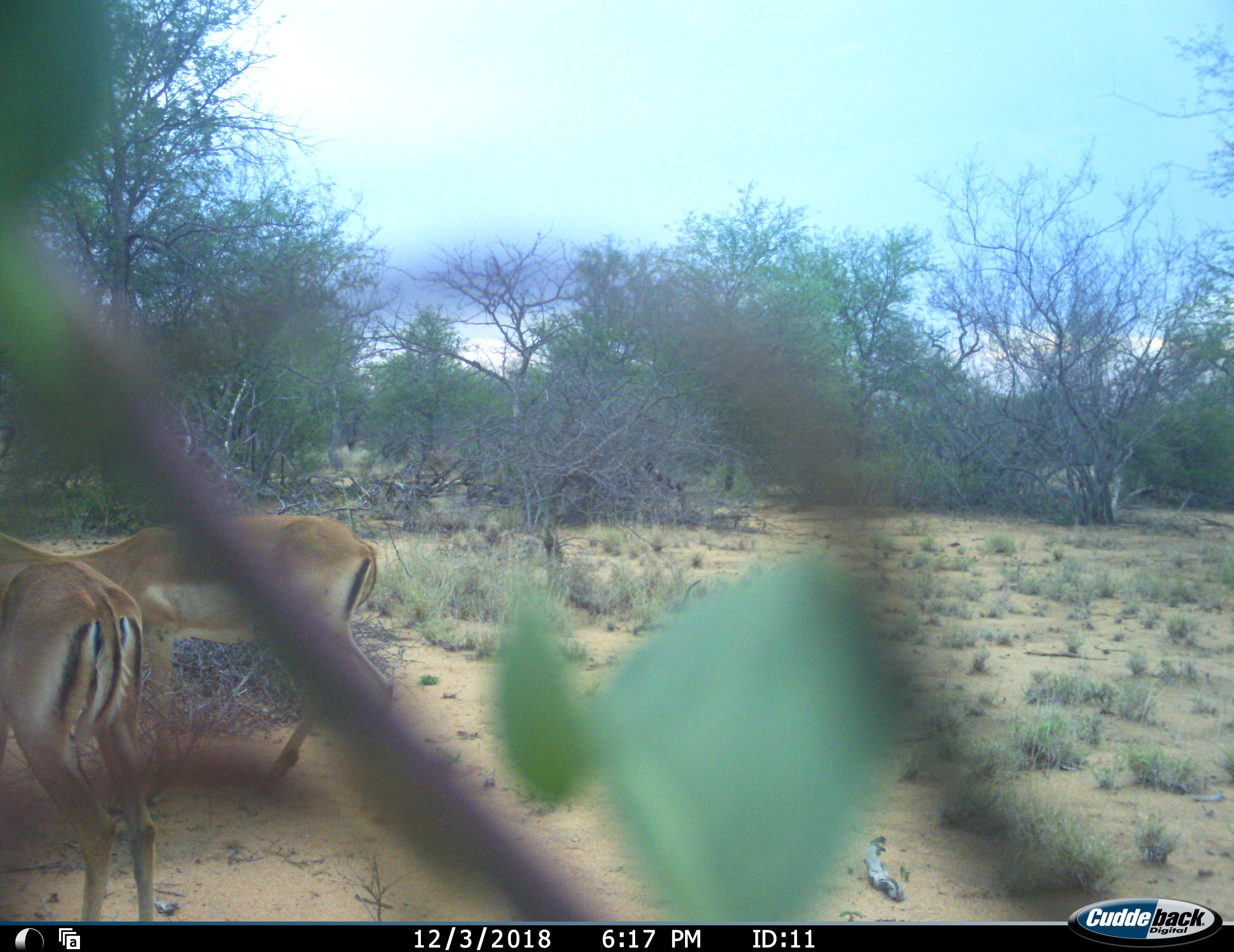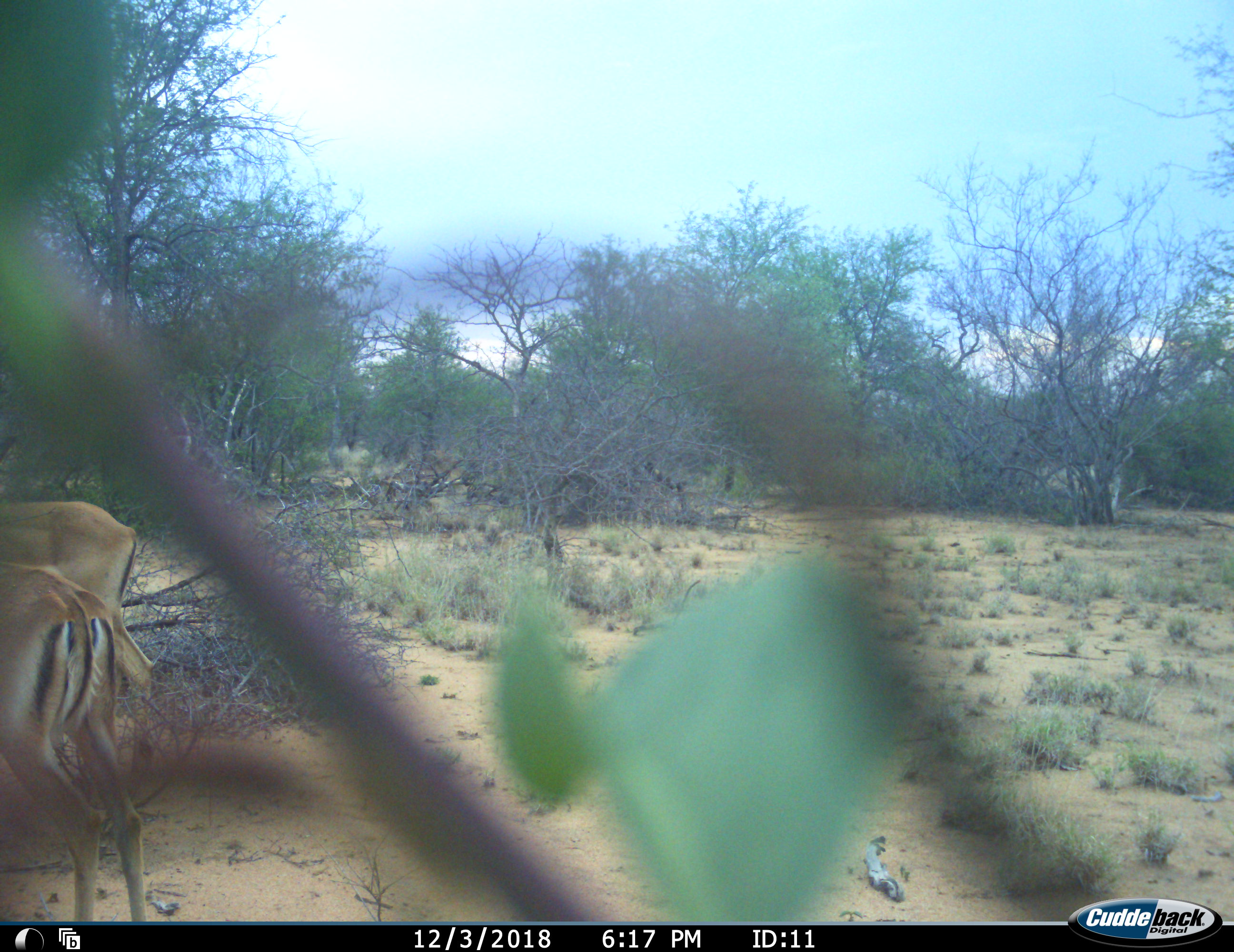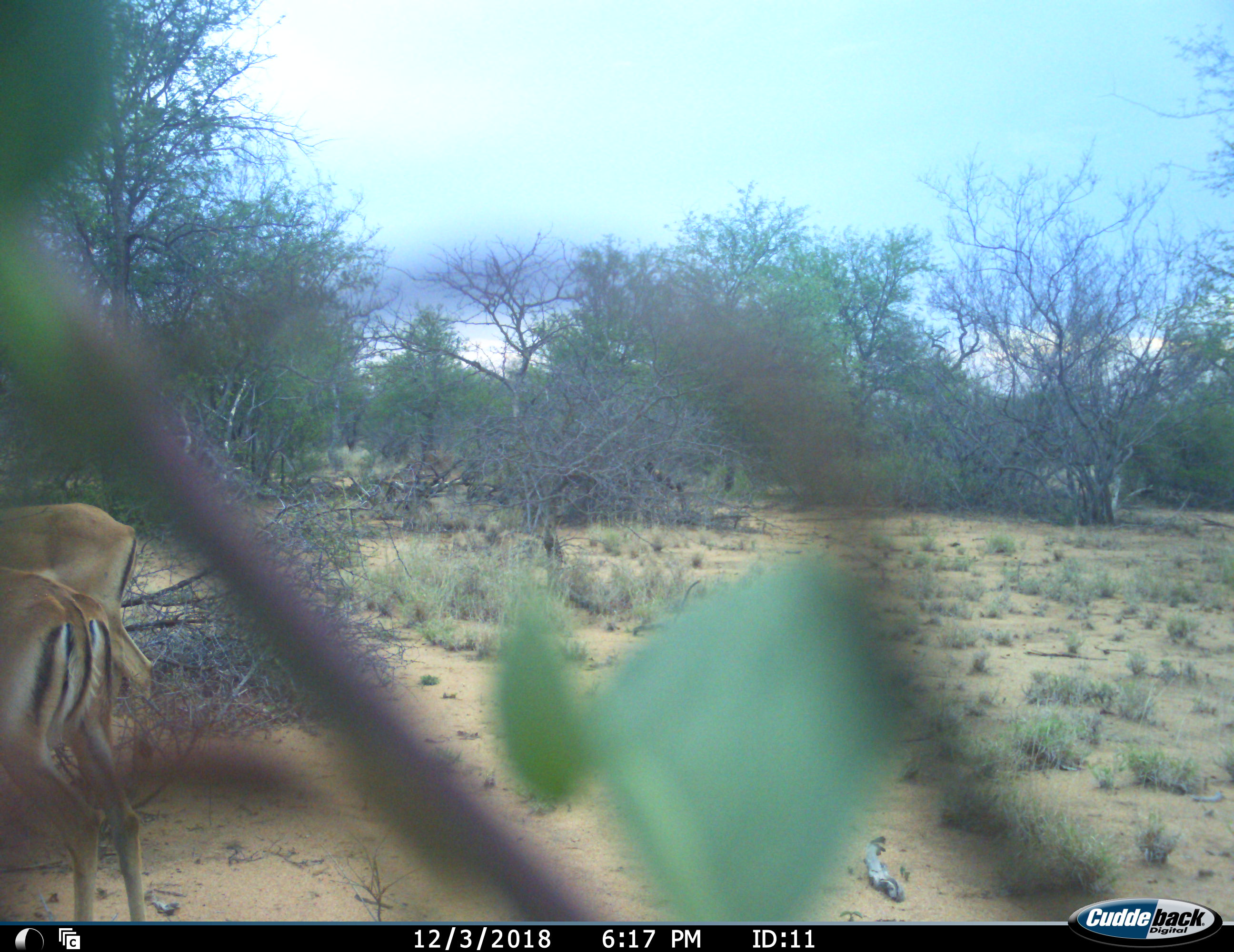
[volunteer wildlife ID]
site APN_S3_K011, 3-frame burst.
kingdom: Animalia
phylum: Chordata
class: Mammalia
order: Artiodactyla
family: Bovidae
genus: Aepyceros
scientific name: Aepyceros melampus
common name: impala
Impala (Aepyceros melampus), count 2. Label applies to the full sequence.